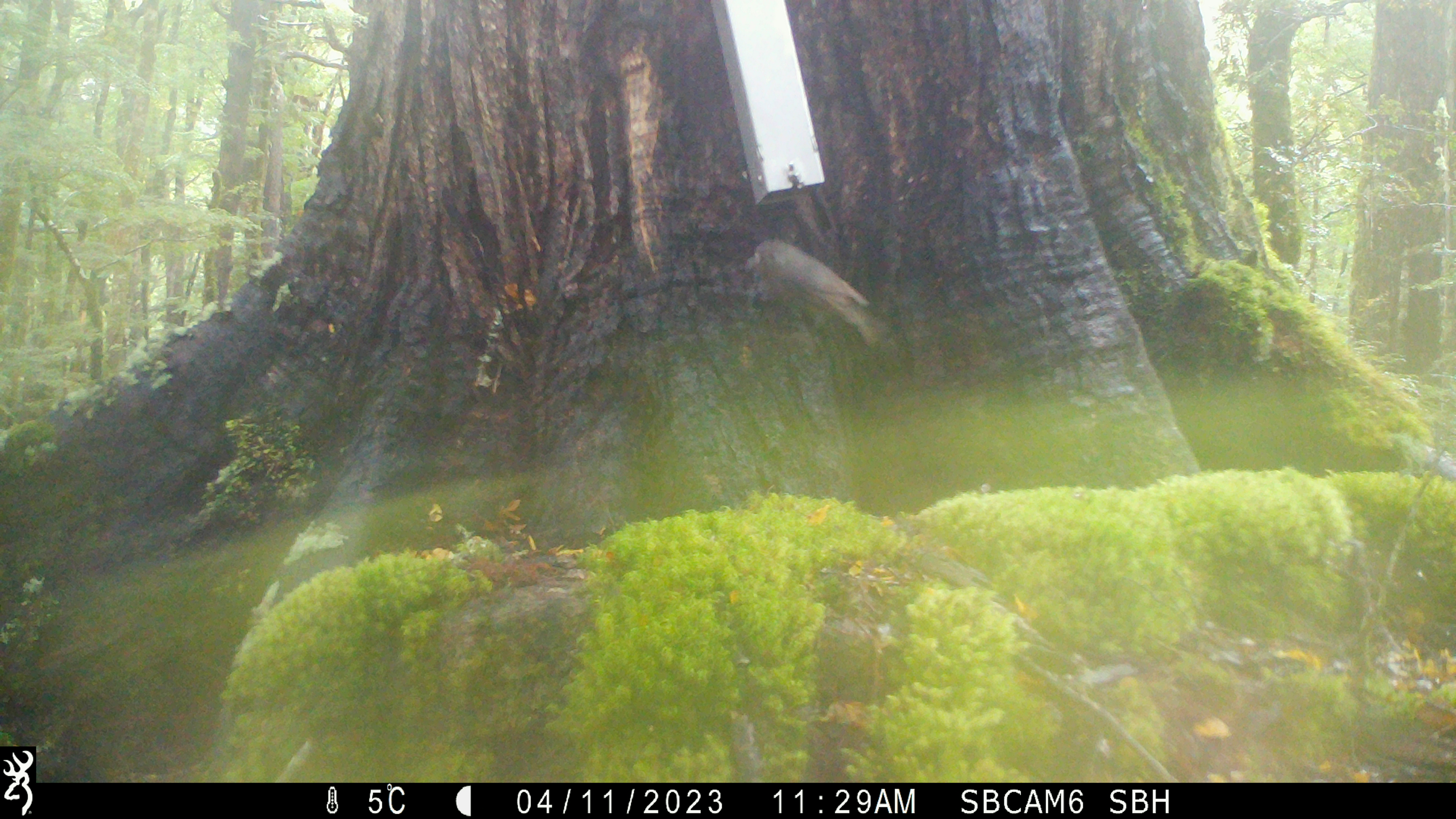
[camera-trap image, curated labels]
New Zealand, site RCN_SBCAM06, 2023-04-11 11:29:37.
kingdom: Animalia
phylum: Chordata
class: Aves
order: Passeriformes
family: Petroicidae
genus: Petroica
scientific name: Petroica australis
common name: new zealand robin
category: robin